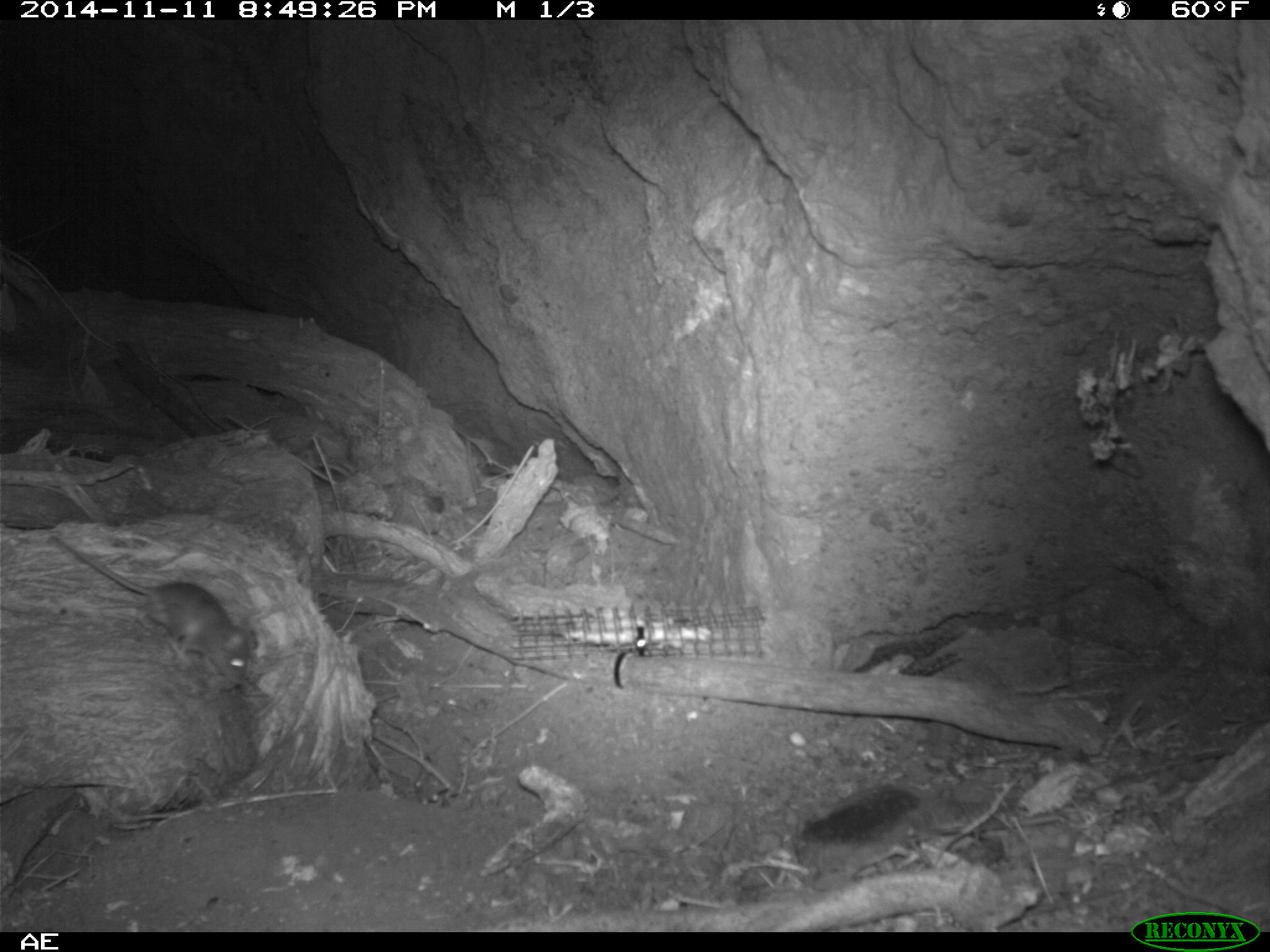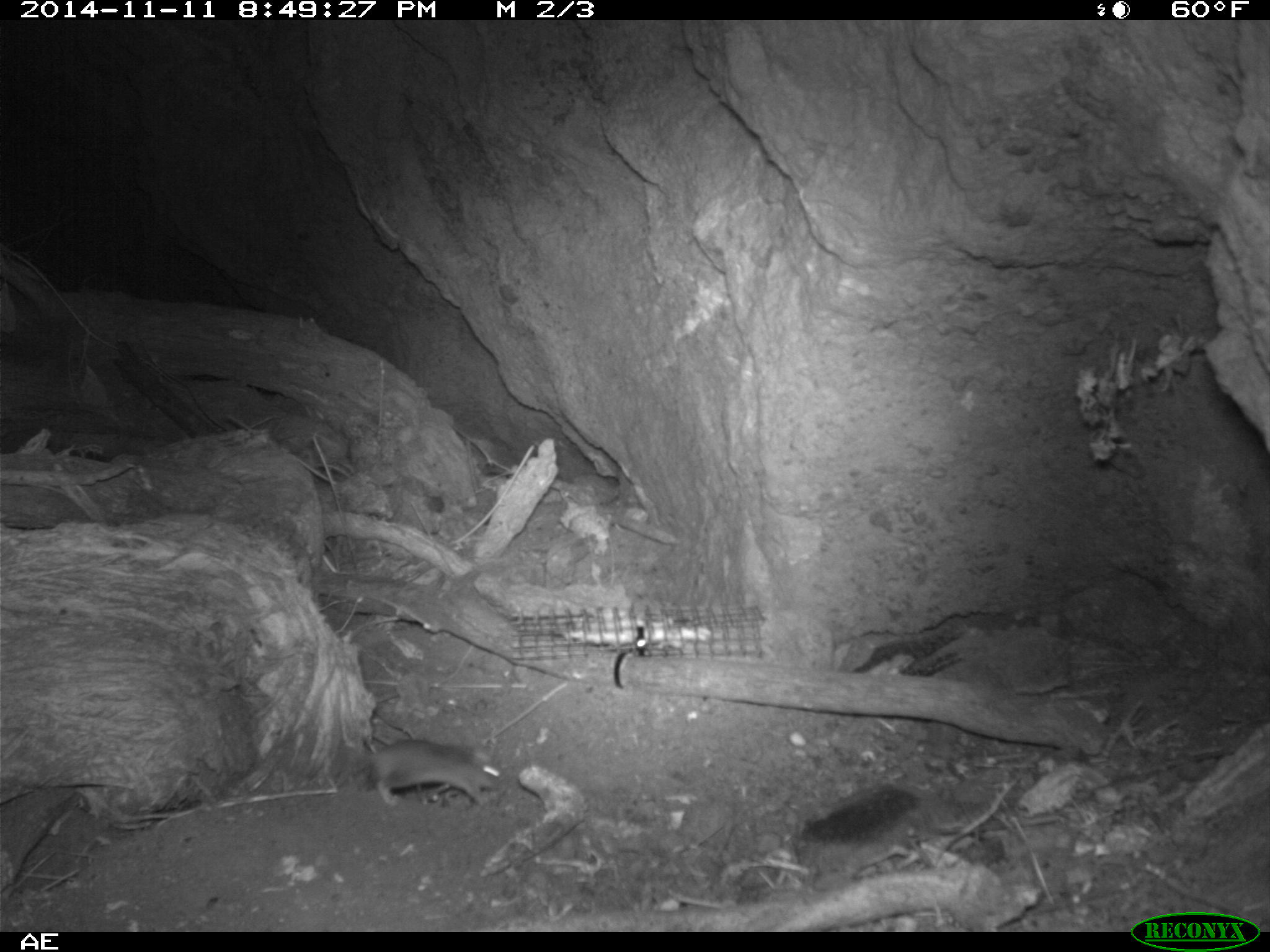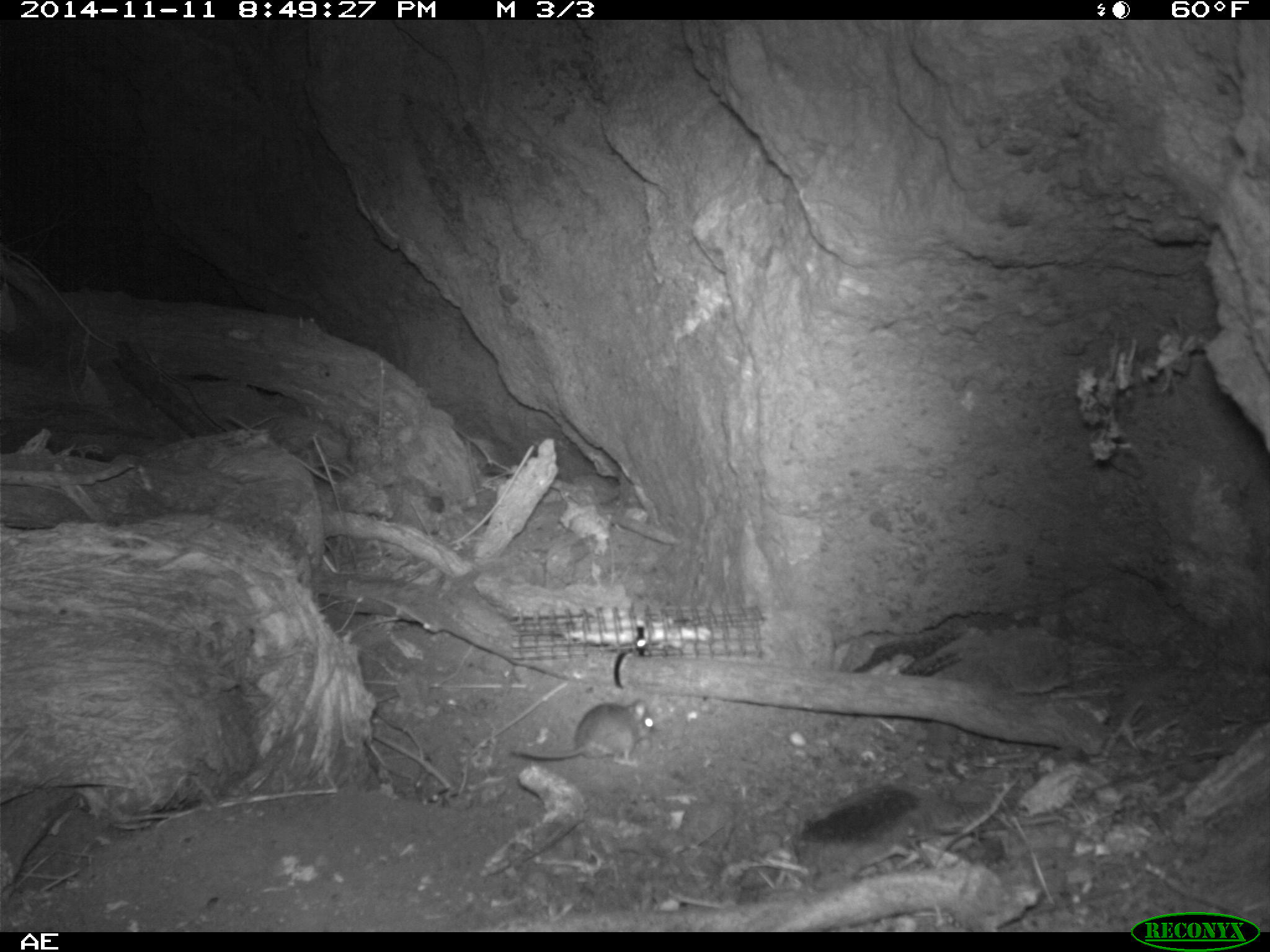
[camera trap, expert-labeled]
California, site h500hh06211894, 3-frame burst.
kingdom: Animalia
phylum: Chordata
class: Mammalia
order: Rodentia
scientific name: Rodentia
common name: rodent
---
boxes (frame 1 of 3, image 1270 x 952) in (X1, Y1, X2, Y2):
rodent: (48, 530, 253, 684)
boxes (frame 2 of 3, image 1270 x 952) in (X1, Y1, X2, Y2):
rodent: (337, 739, 505, 808)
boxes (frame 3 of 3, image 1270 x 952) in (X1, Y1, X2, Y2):
rodent: (512, 701, 654, 767)